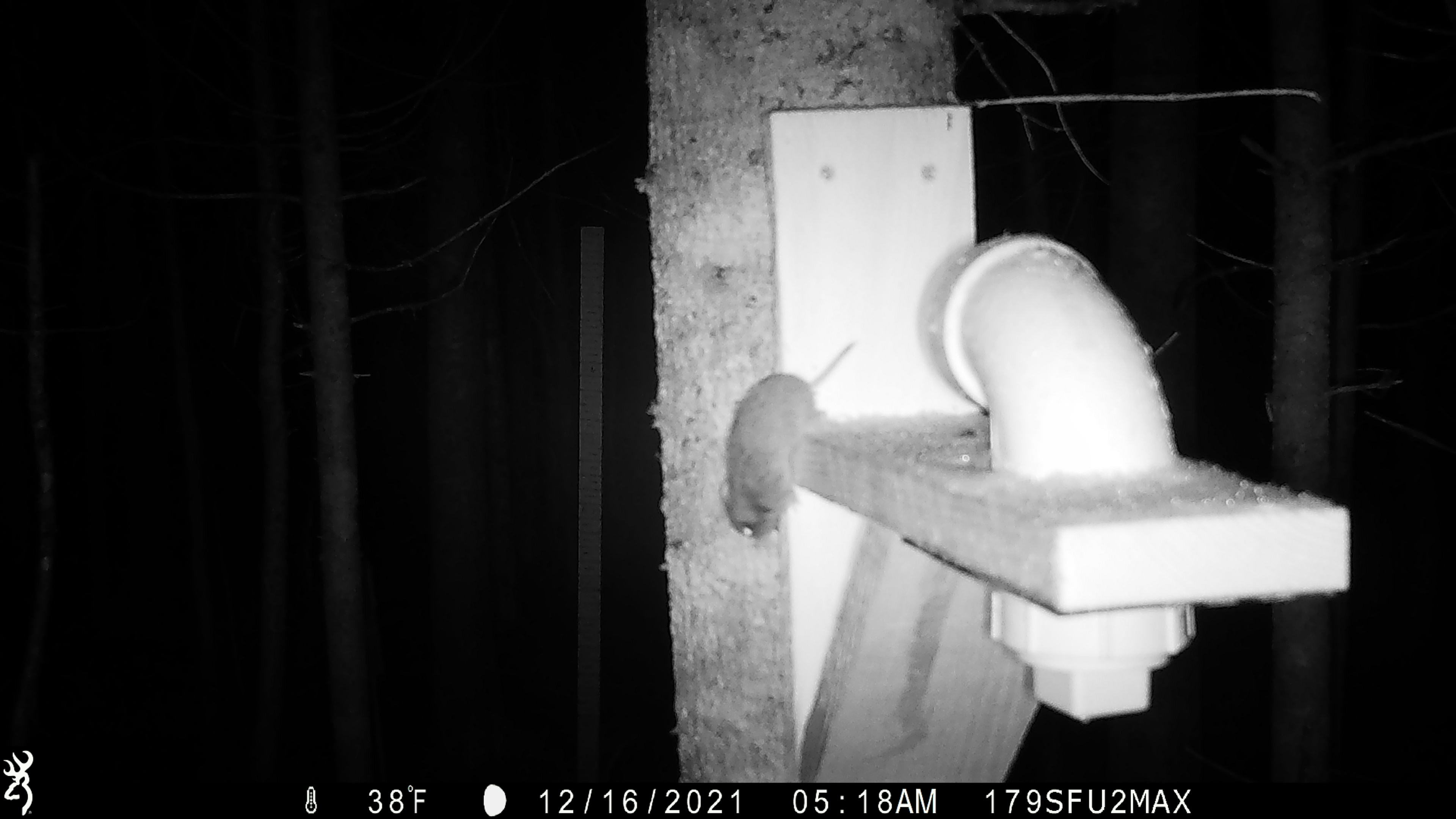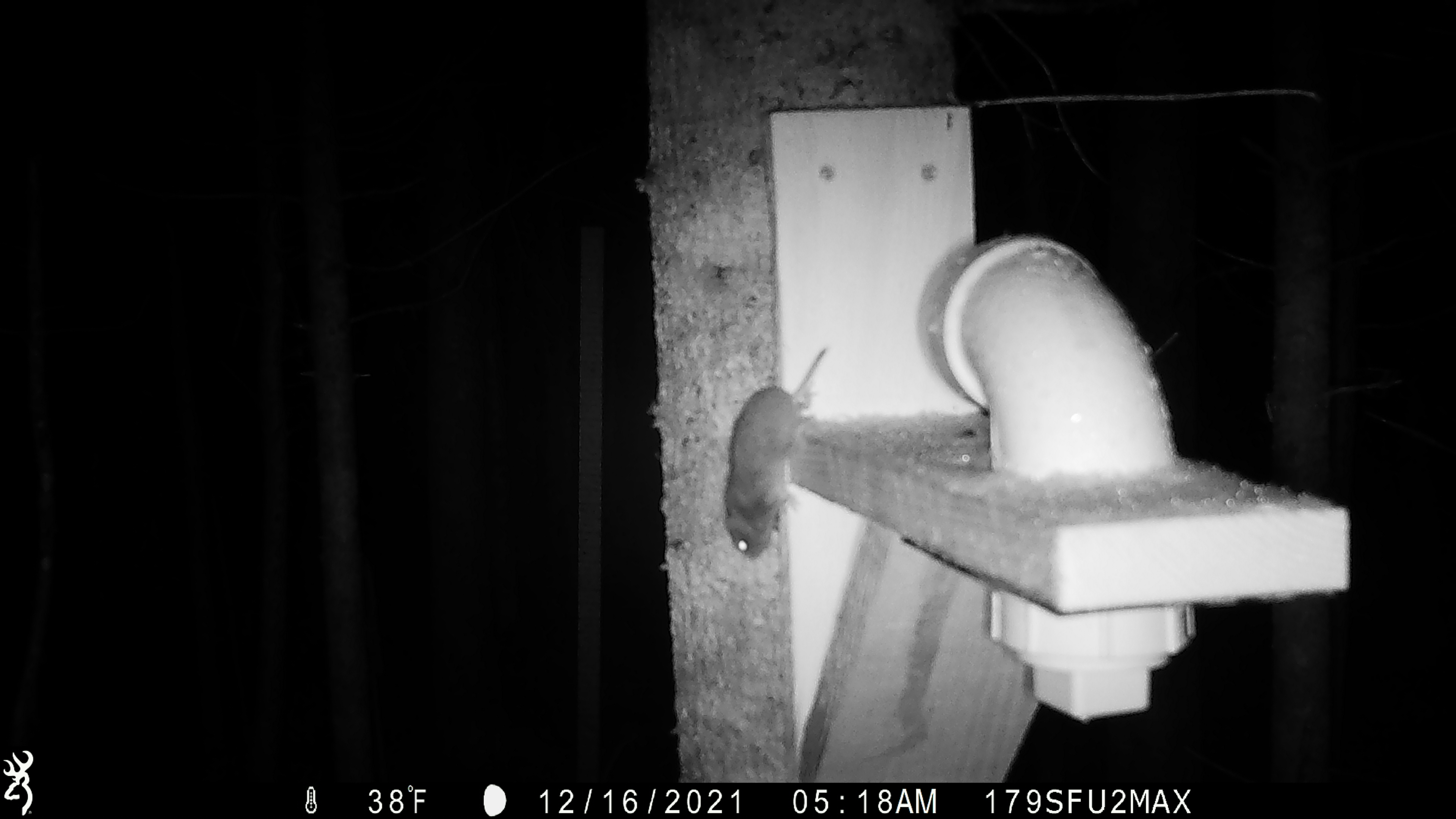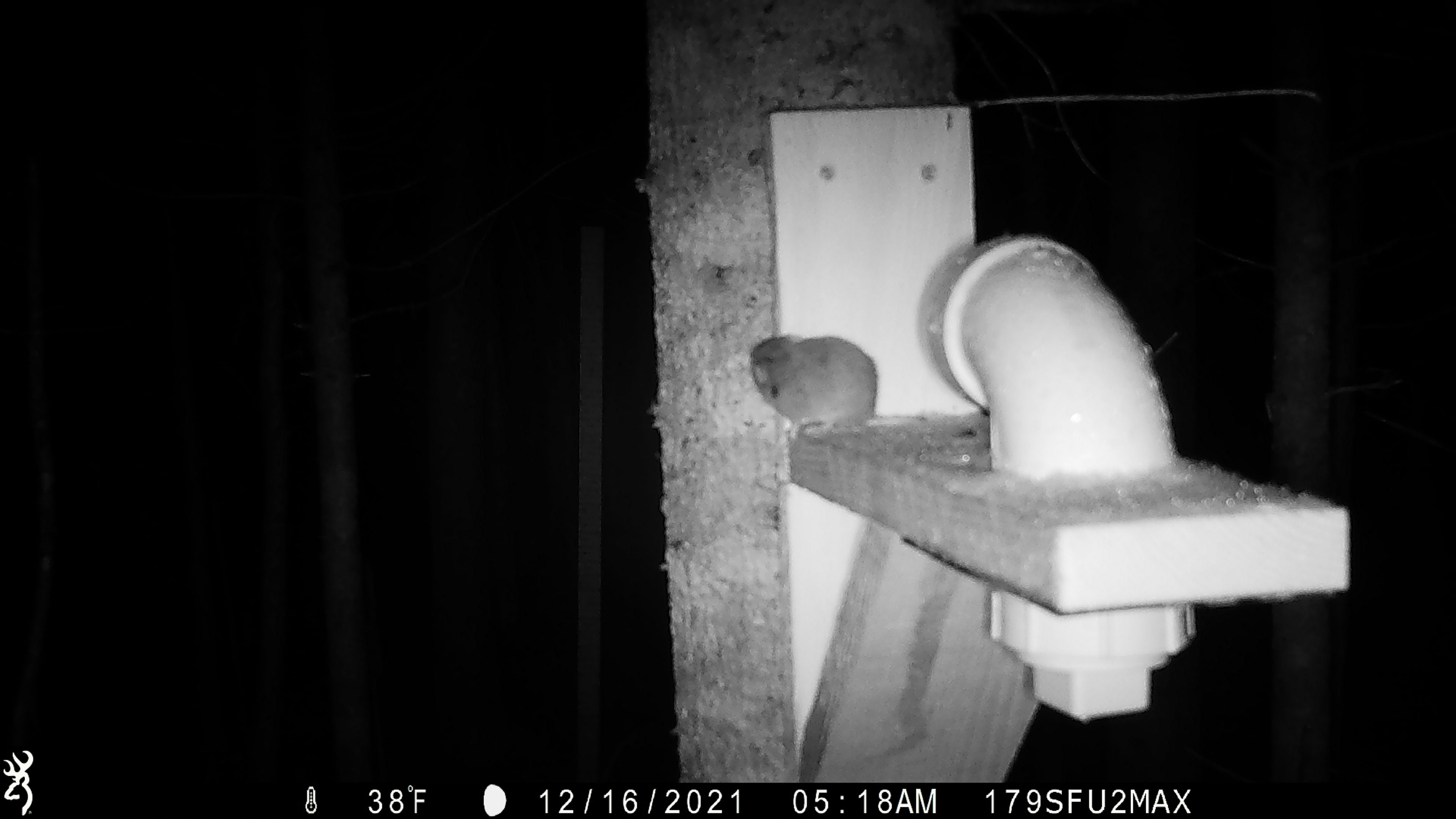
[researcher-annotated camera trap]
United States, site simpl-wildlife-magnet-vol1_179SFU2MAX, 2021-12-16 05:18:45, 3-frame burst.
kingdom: Animalia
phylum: Chordata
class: Mammalia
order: Rodentia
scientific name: Rodentia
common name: mouse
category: mouse sp.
Mouse sp. (mouse) (Rodentia).